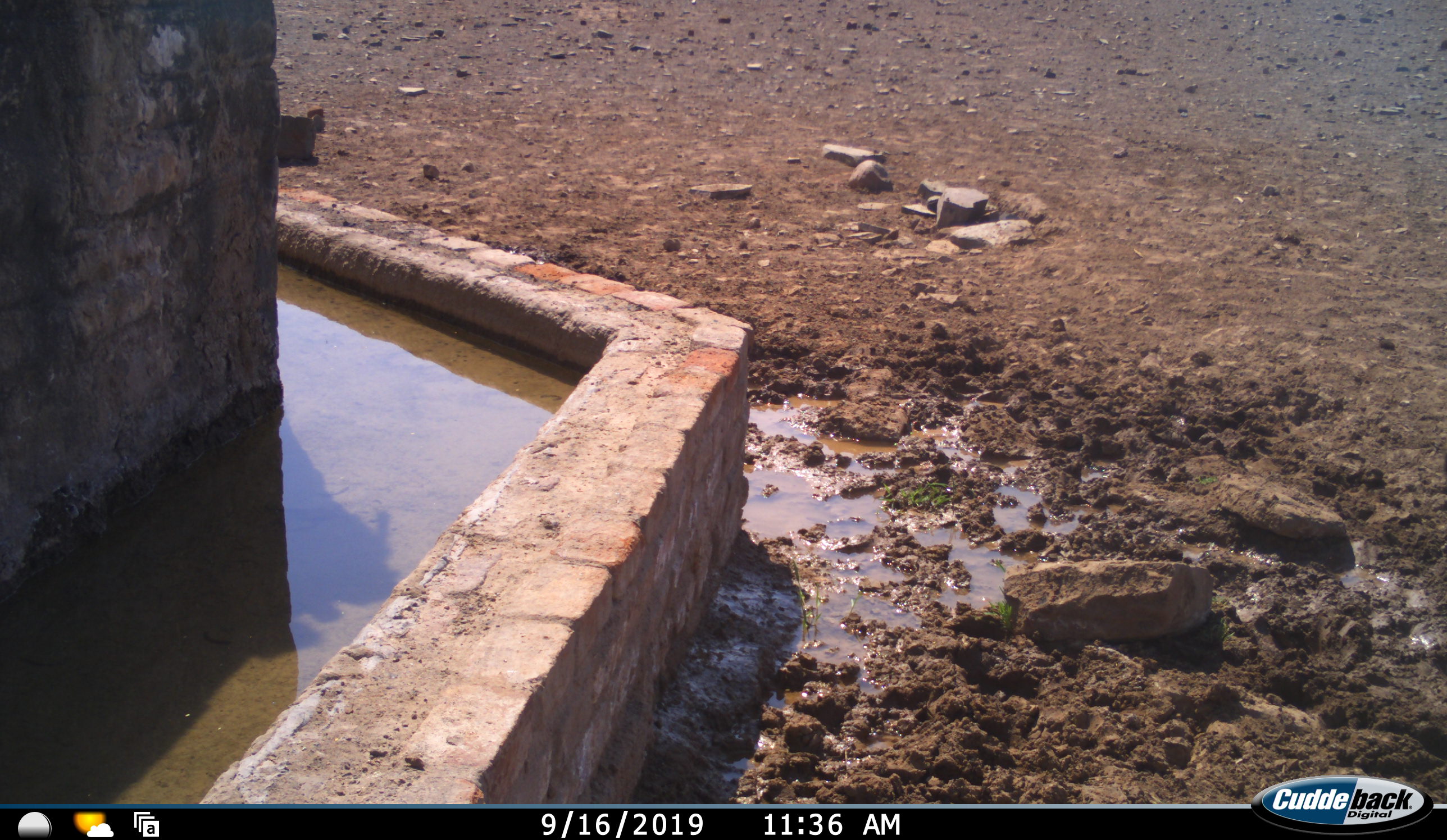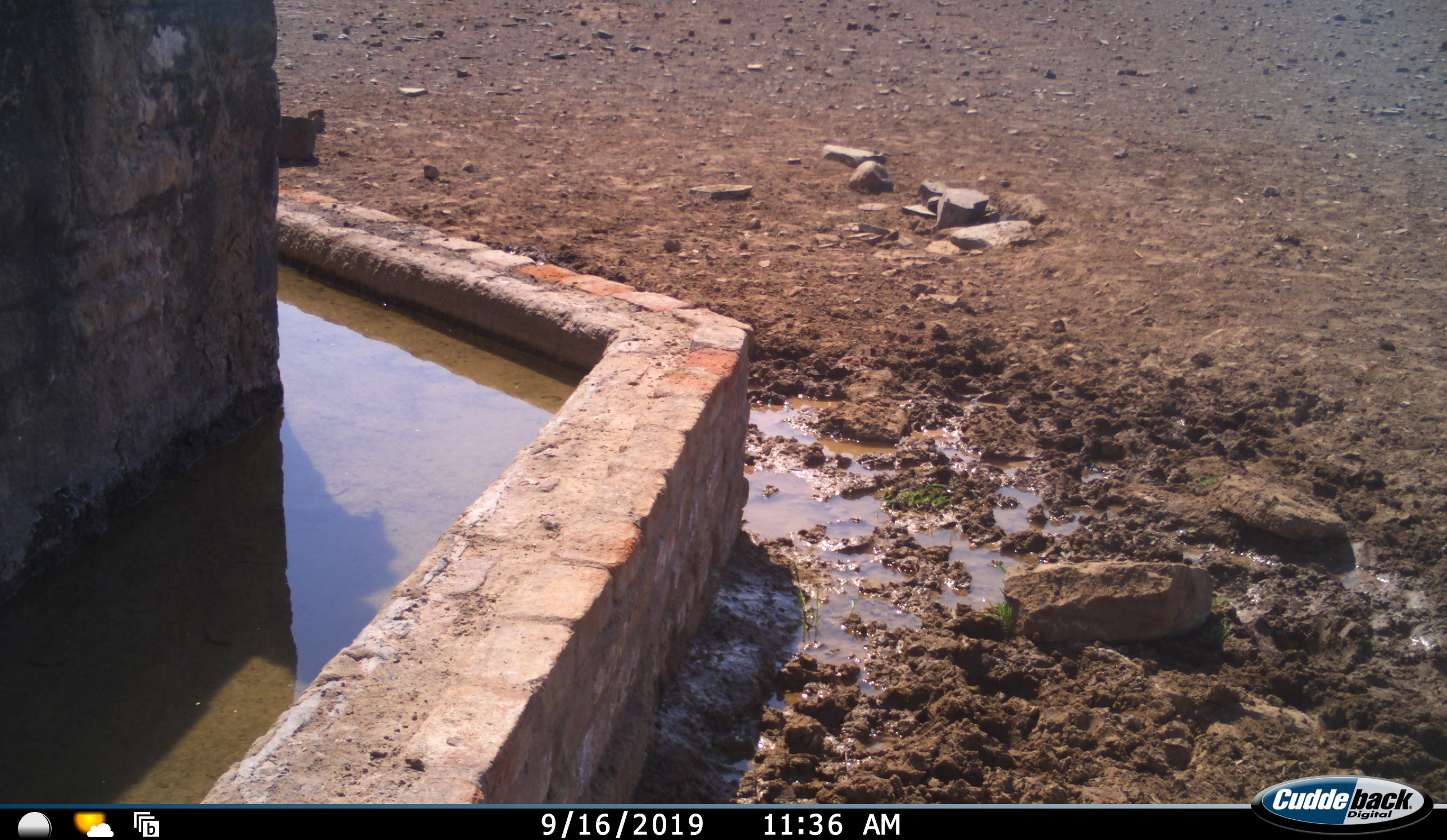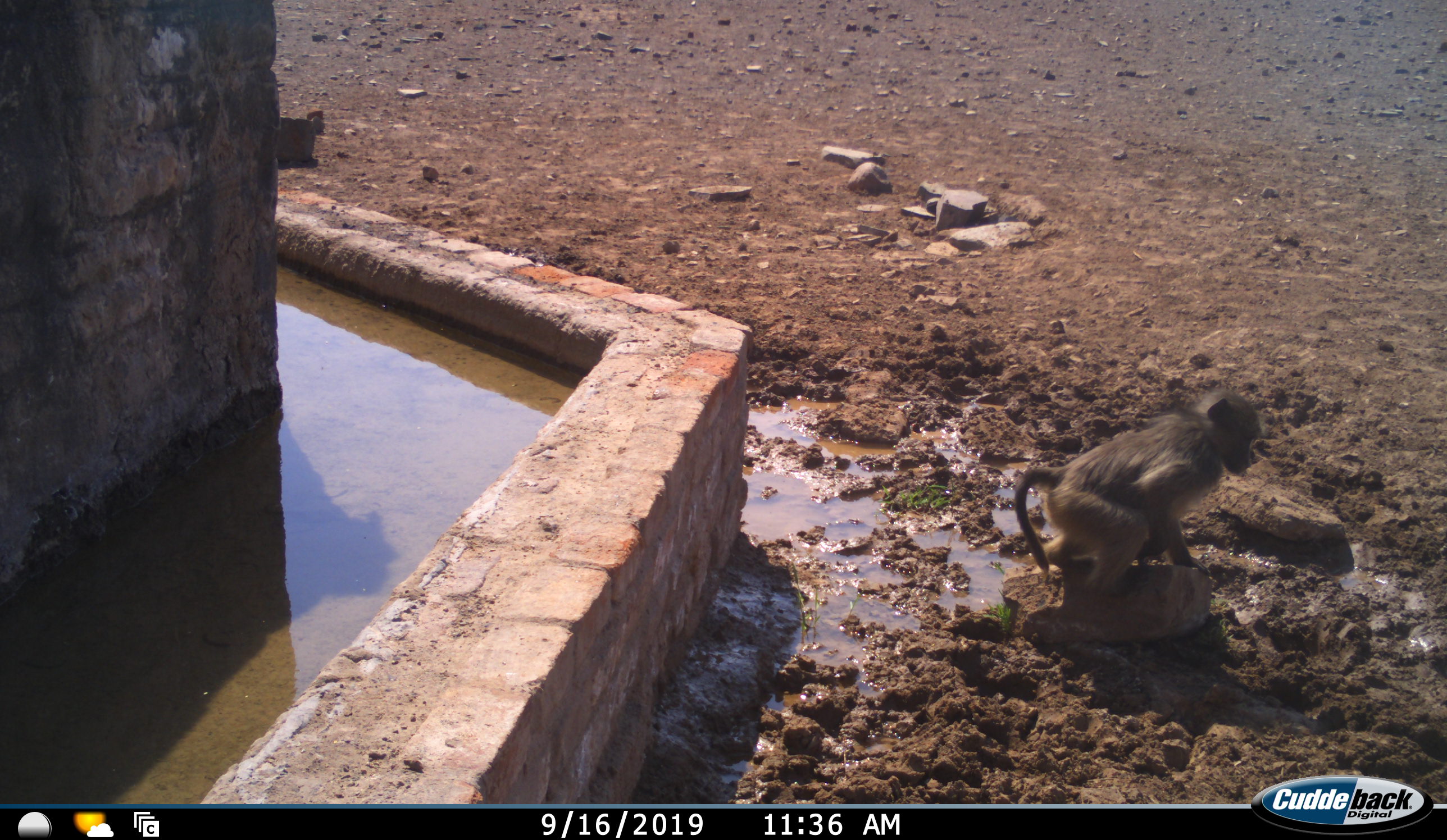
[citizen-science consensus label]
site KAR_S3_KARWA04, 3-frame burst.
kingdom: Animalia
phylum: Chordata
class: Mammalia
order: Primates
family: Cercopithecidae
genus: Papio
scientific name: Papio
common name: baboon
Baboon (Papio), count 1. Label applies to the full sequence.